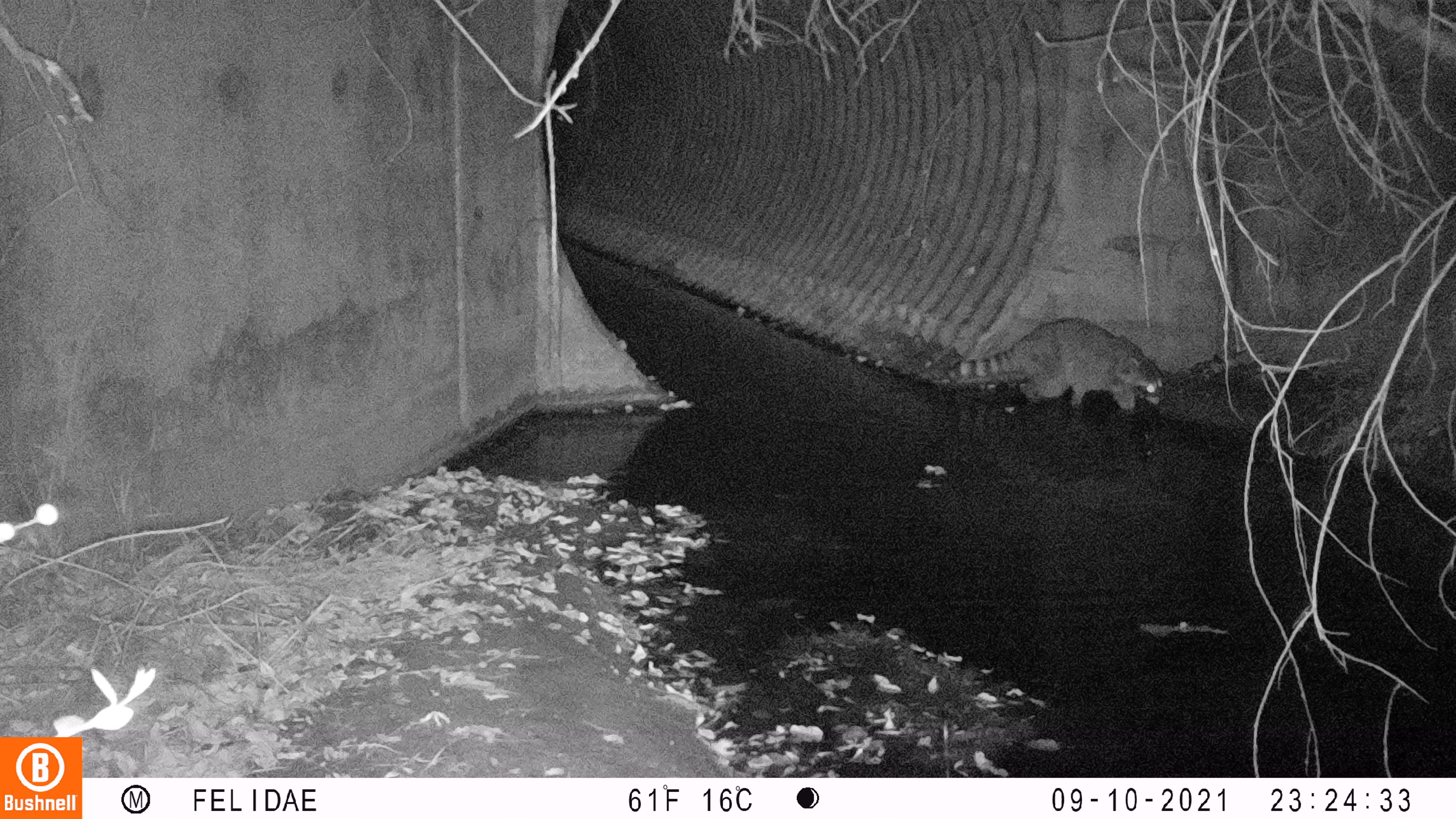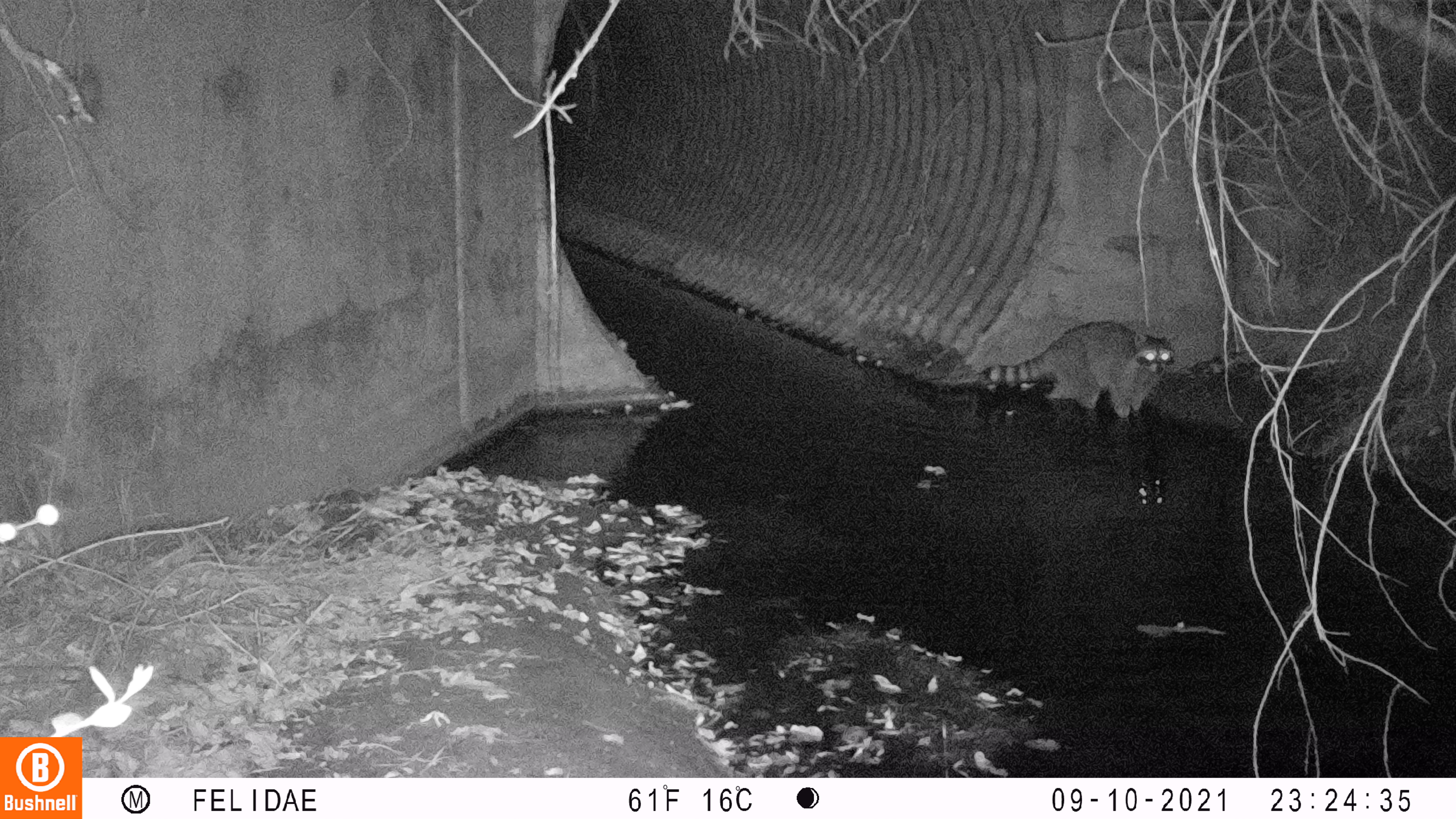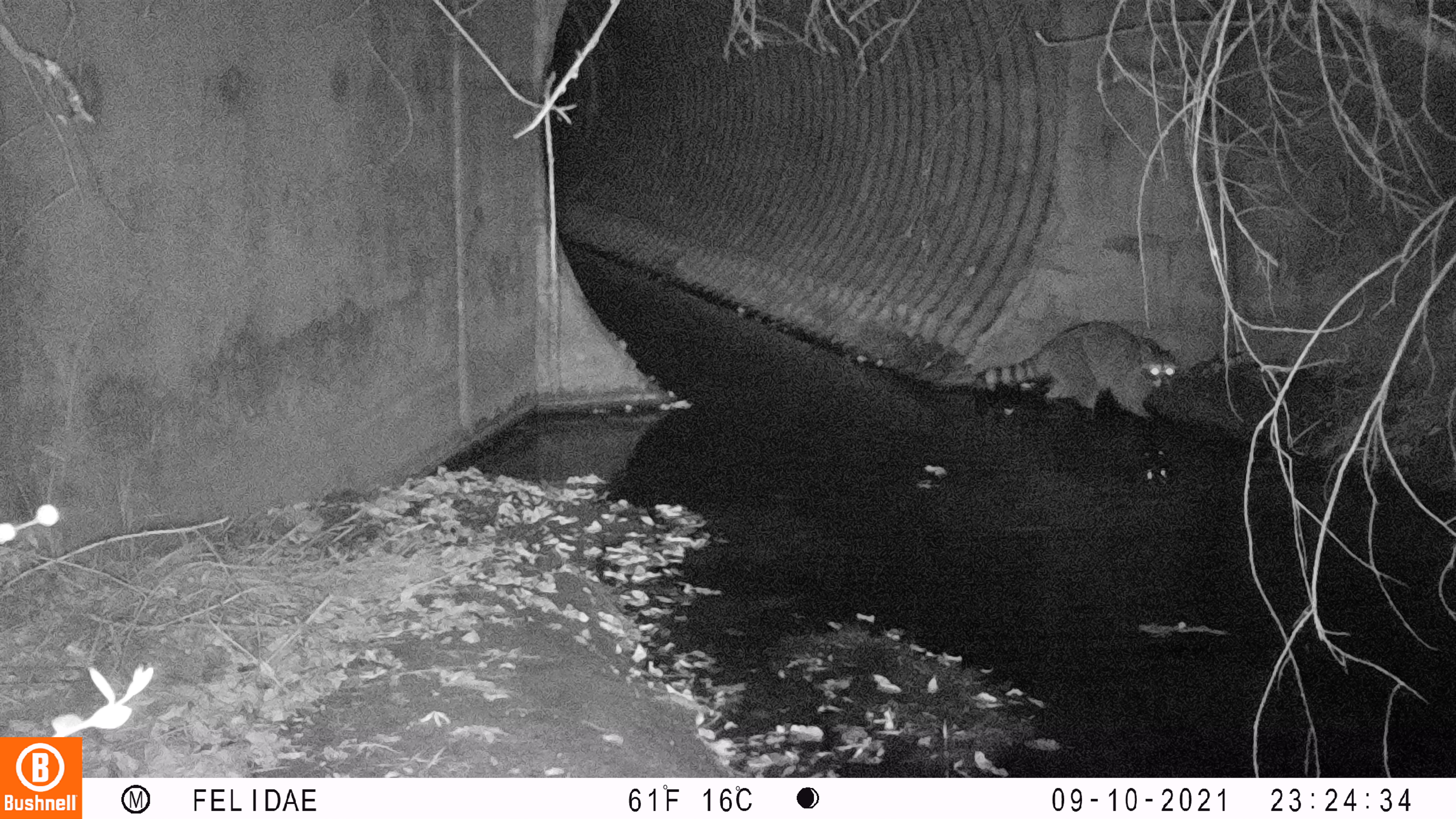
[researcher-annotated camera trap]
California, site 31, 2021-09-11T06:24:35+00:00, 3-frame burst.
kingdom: Animalia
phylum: Chordata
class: Mammalia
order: Carnivora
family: Procyonidae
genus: Procyon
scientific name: Procyon lotor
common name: raccoon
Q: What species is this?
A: Raccoon (Procyon lotor).